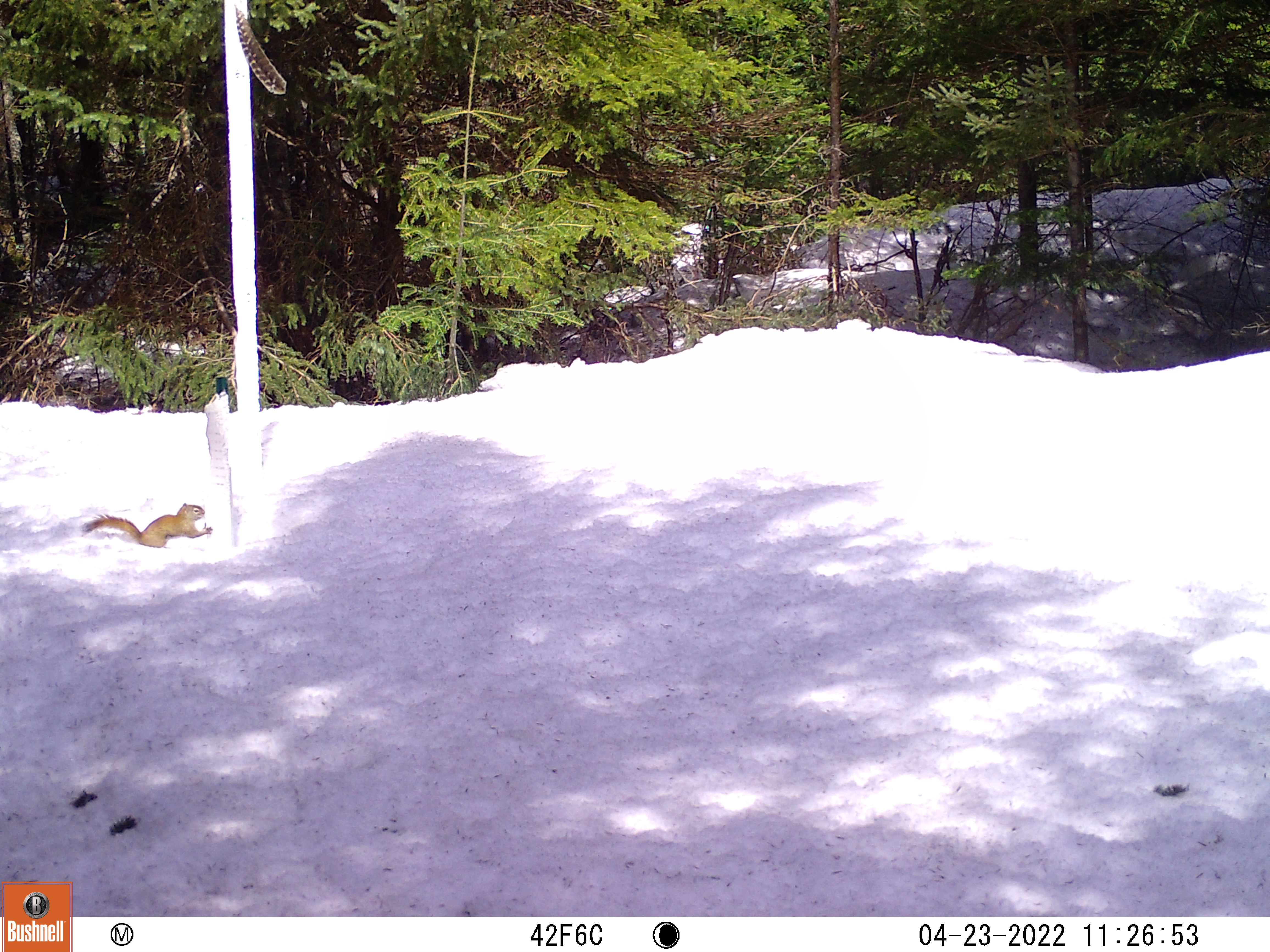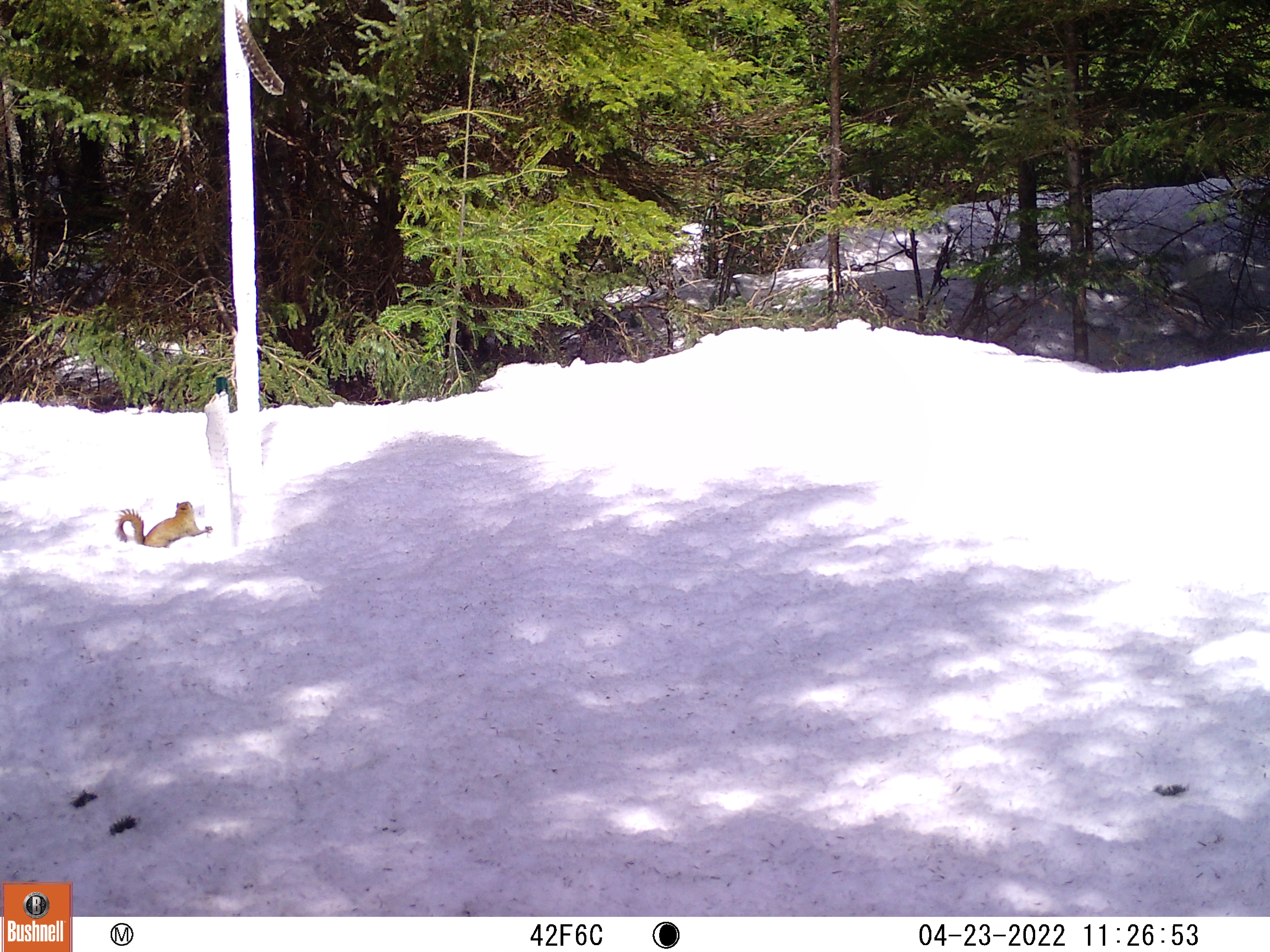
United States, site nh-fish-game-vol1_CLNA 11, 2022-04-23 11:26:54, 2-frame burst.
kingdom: Animalia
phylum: Chordata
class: Mammalia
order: Rodentia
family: Sciuridae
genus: Sciurus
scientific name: Sciurus carolinensis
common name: gray squirrel